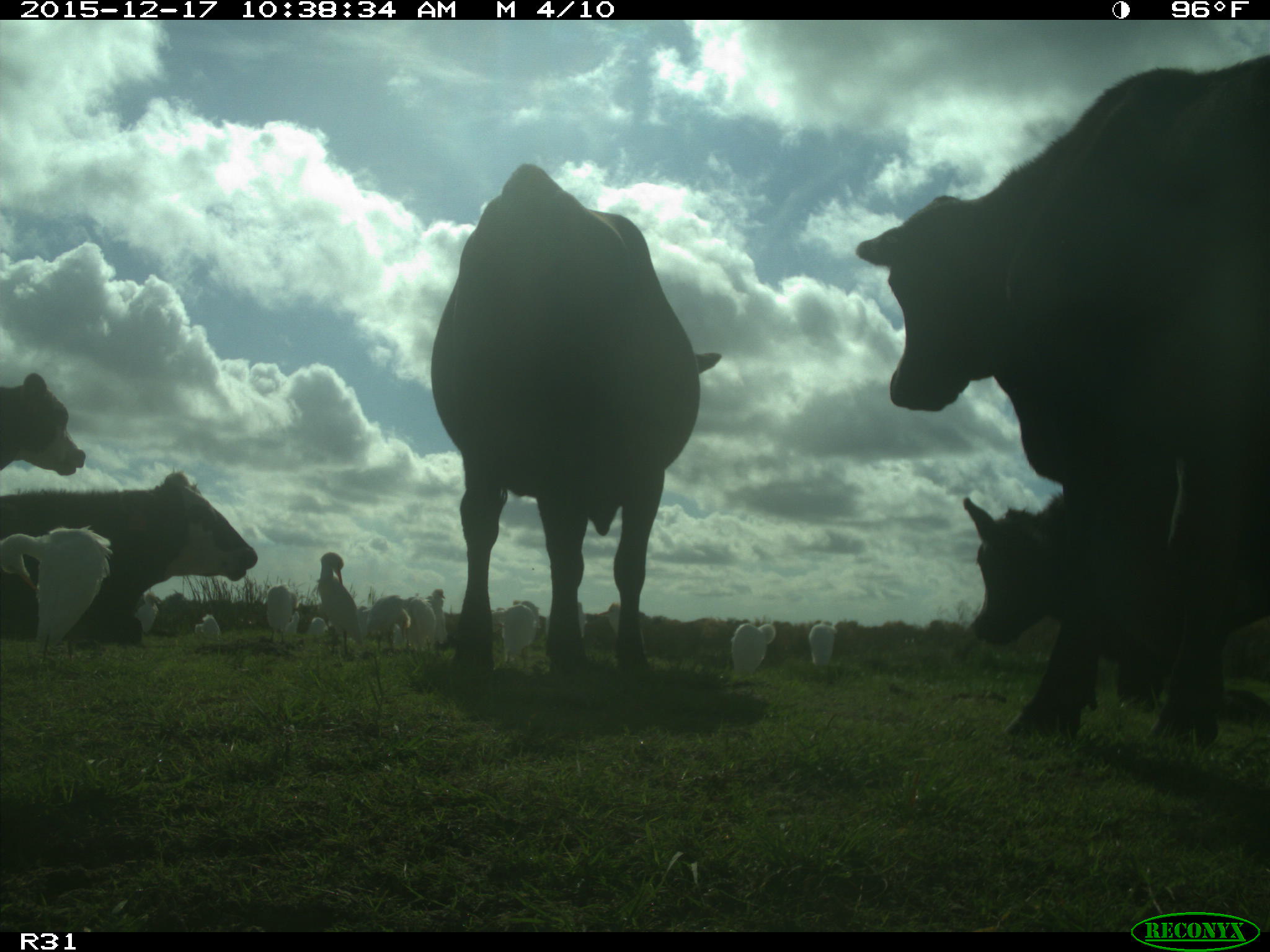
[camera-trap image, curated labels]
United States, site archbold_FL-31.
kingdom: Animalia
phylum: Chordata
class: Mammalia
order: Artiodactyla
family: Bovidae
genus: Bos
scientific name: Bos taurus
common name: domestic cow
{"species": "Bos taurus (domestic cow)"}